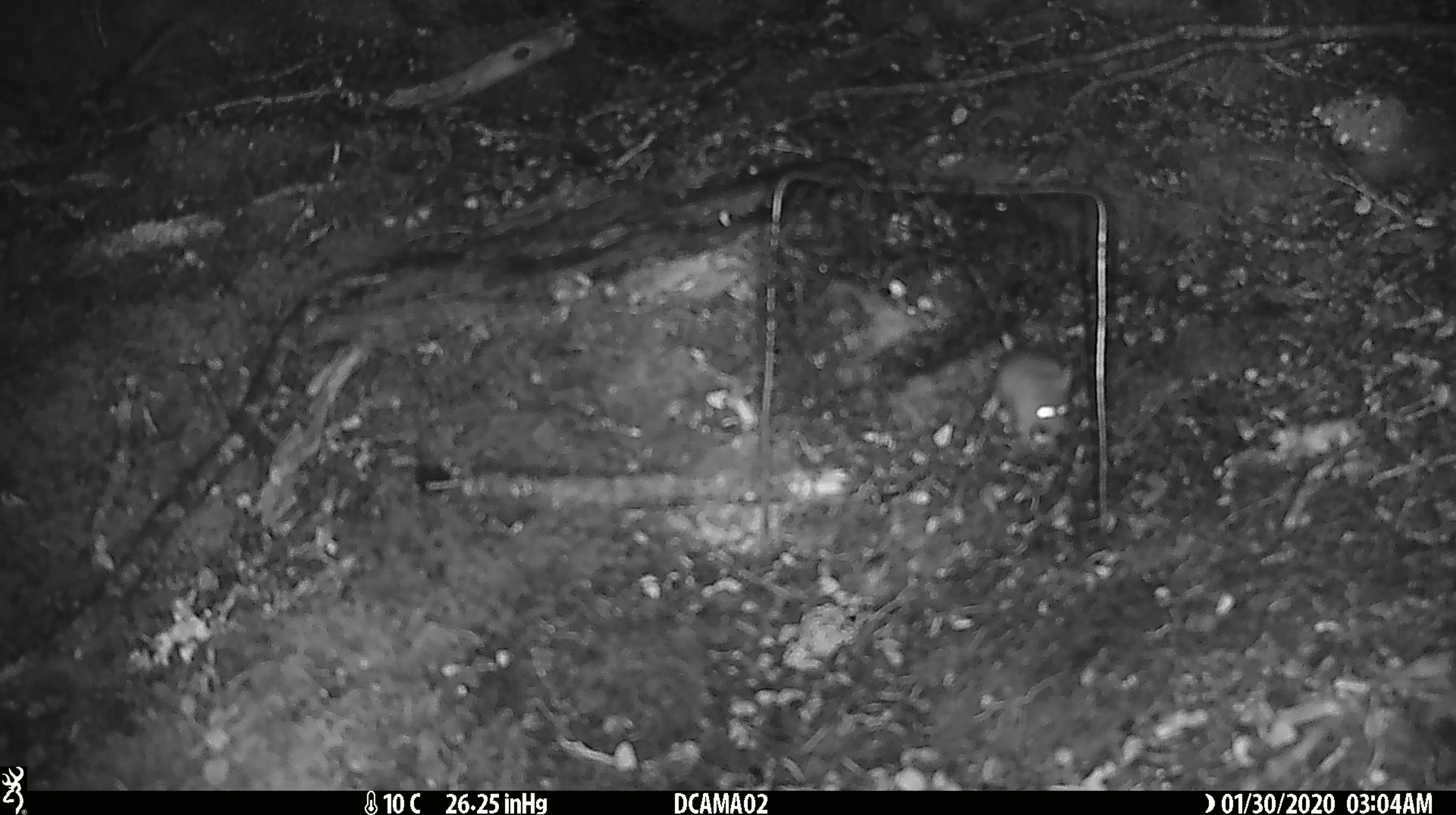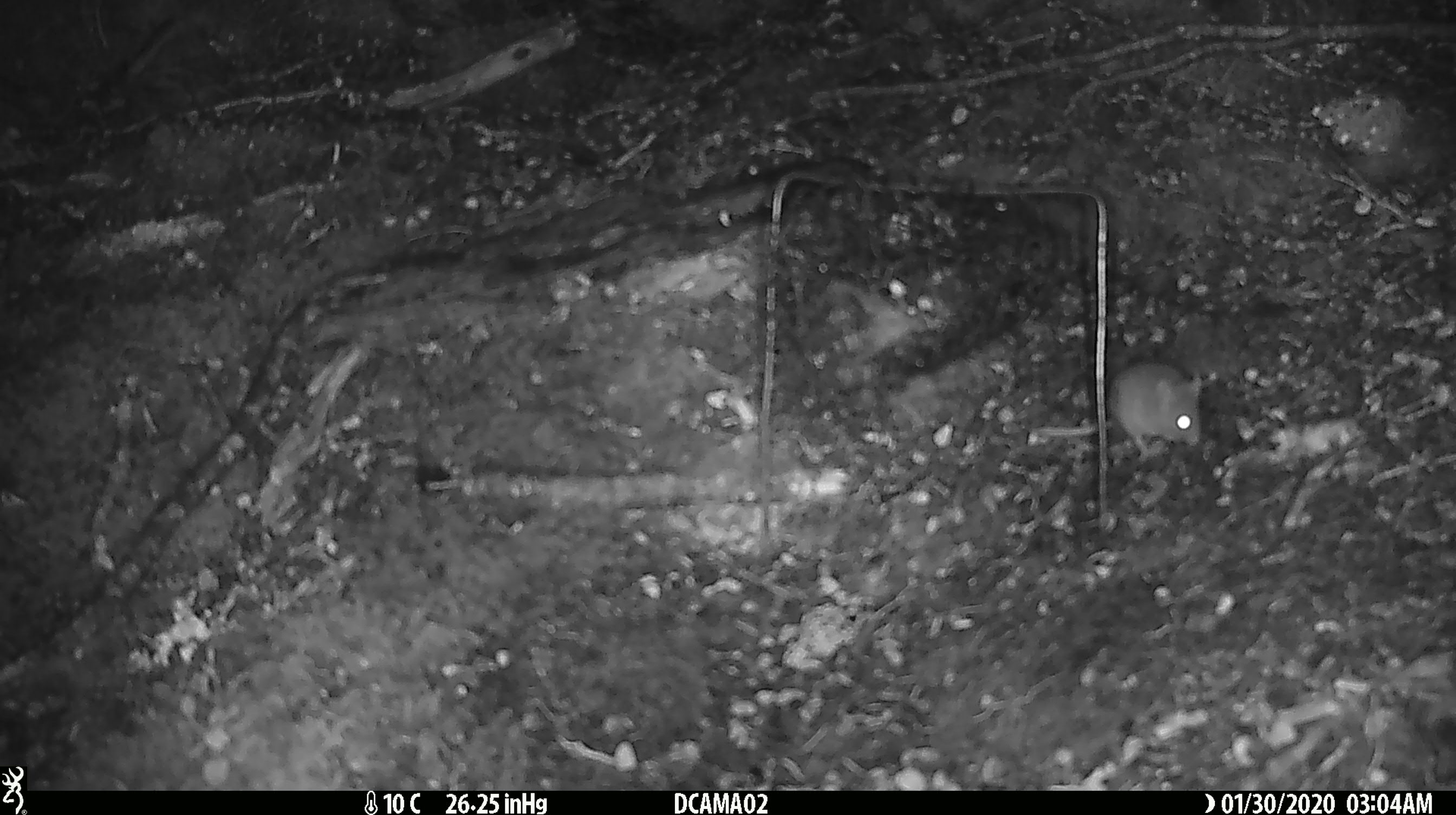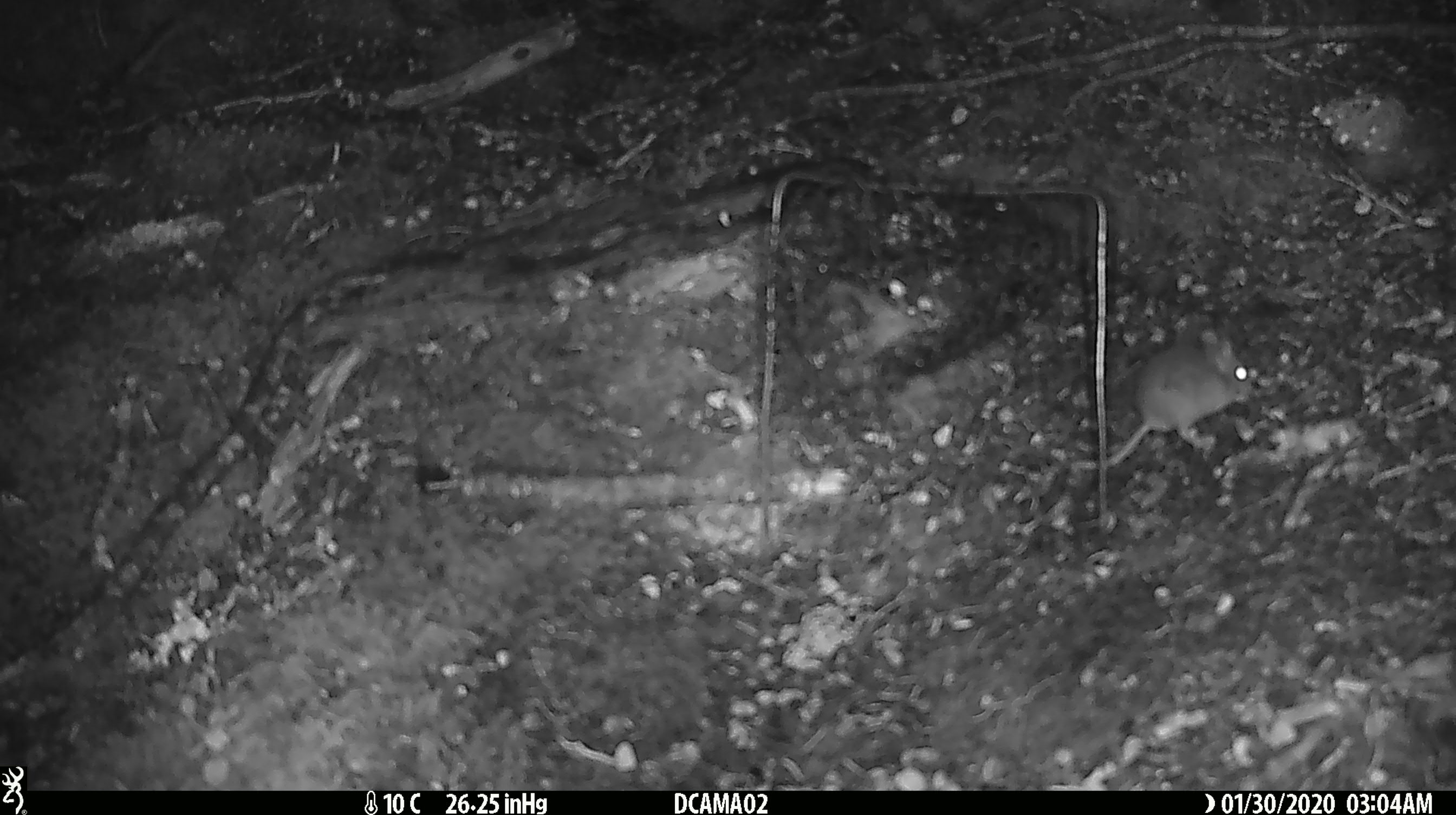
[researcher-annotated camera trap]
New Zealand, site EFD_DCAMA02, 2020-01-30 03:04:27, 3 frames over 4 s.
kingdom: Animalia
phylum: Chordata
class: Mammalia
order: Rodentia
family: Muridae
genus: Mus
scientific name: Mus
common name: mouse